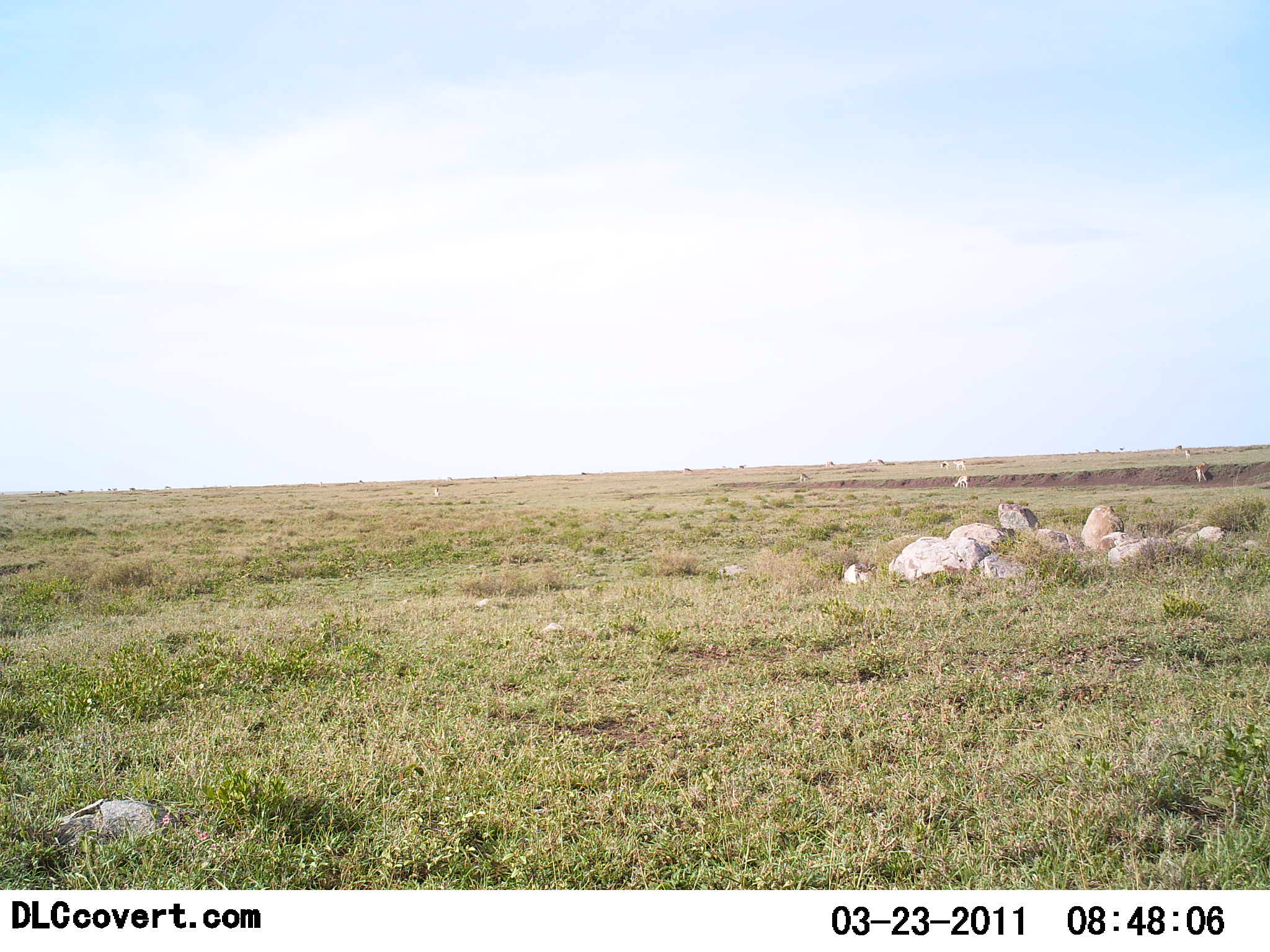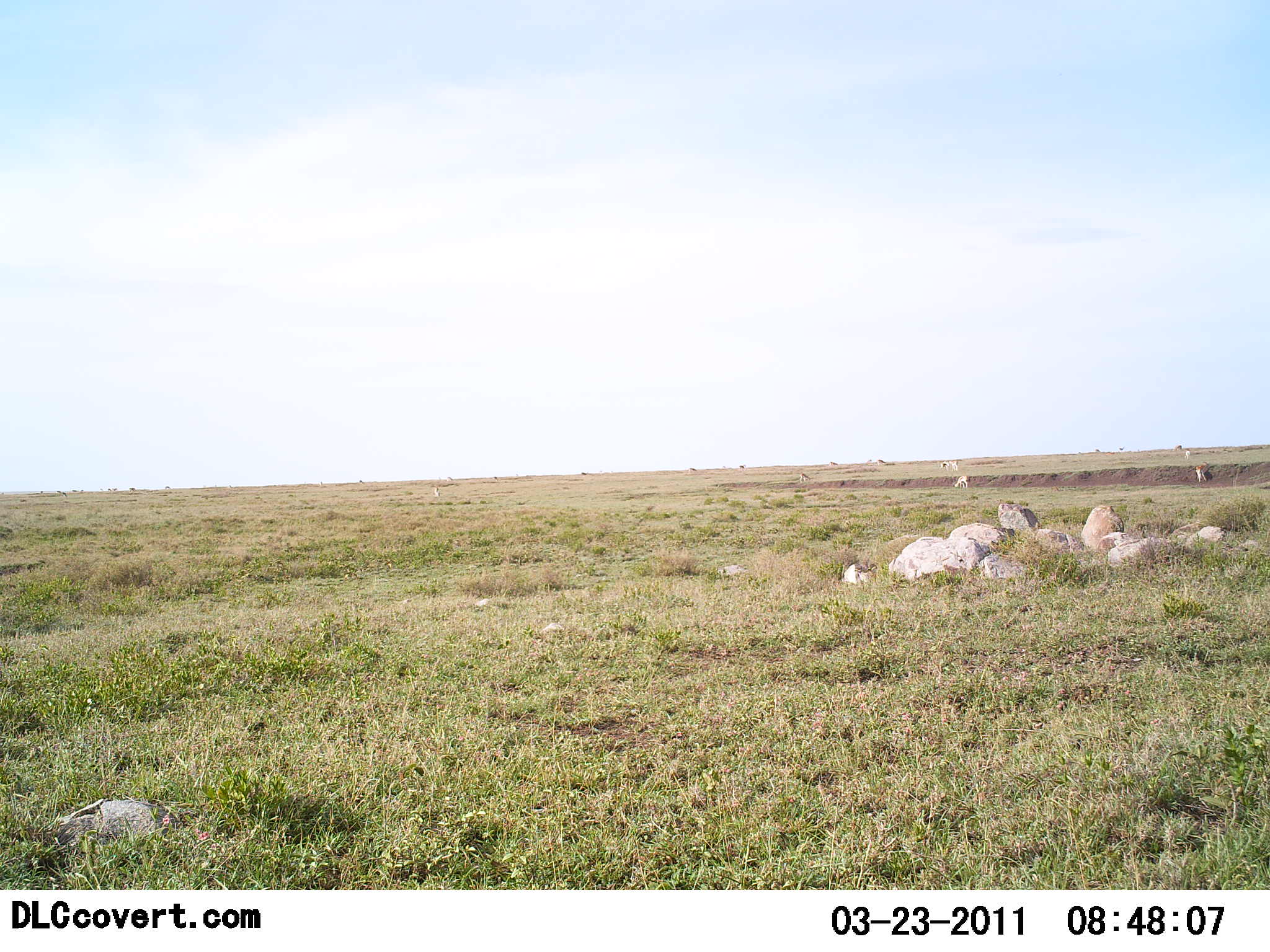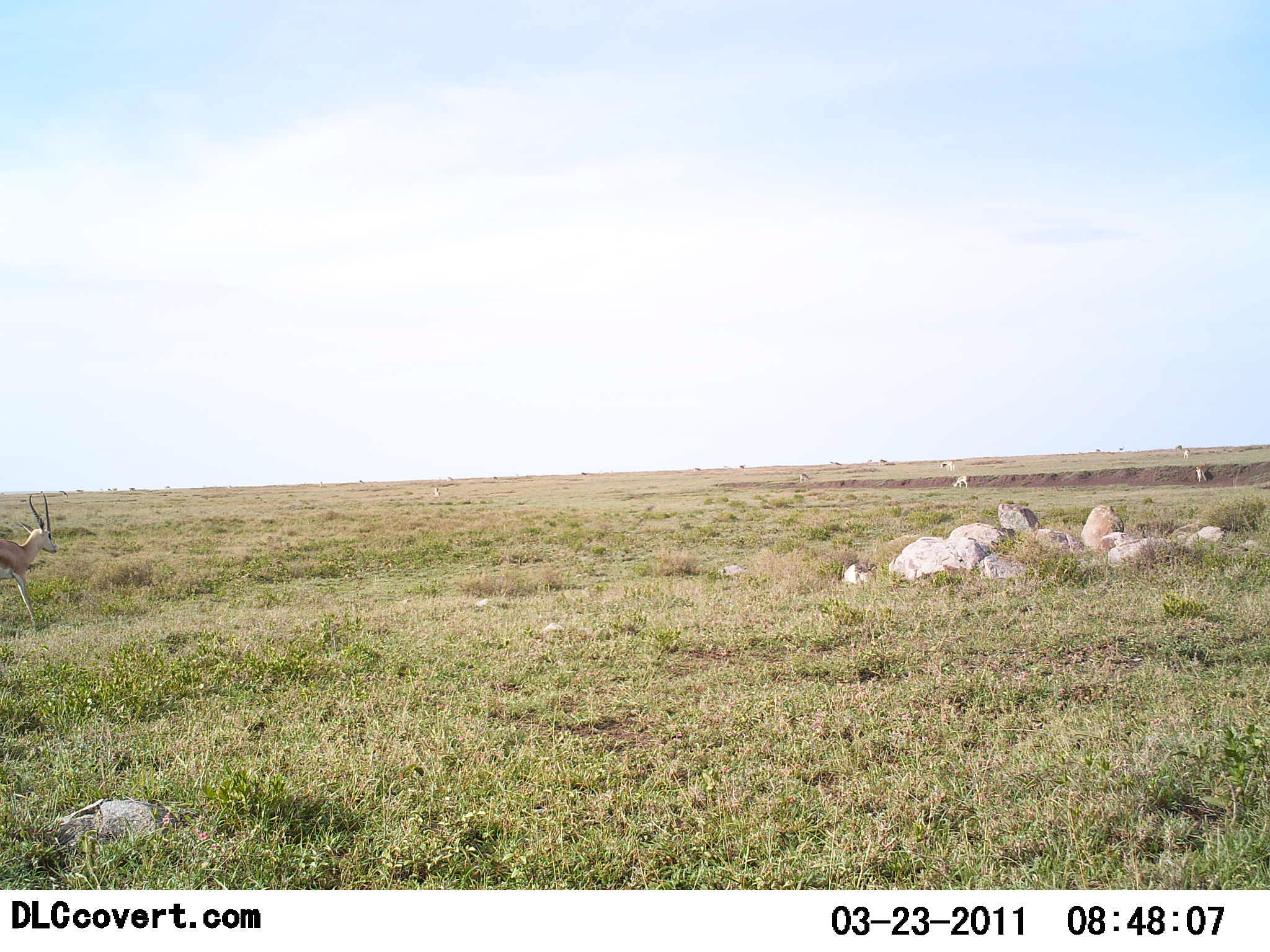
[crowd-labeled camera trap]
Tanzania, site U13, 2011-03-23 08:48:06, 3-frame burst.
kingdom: Animalia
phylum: Chordata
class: Mammalia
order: Artiodactyla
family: Bovidae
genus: Nanger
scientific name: Nanger granti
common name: grant's gazelle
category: gazellegrants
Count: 1.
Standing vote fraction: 0%.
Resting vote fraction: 0%.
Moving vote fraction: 100%.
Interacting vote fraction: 0%.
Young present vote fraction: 0%.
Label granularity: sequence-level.